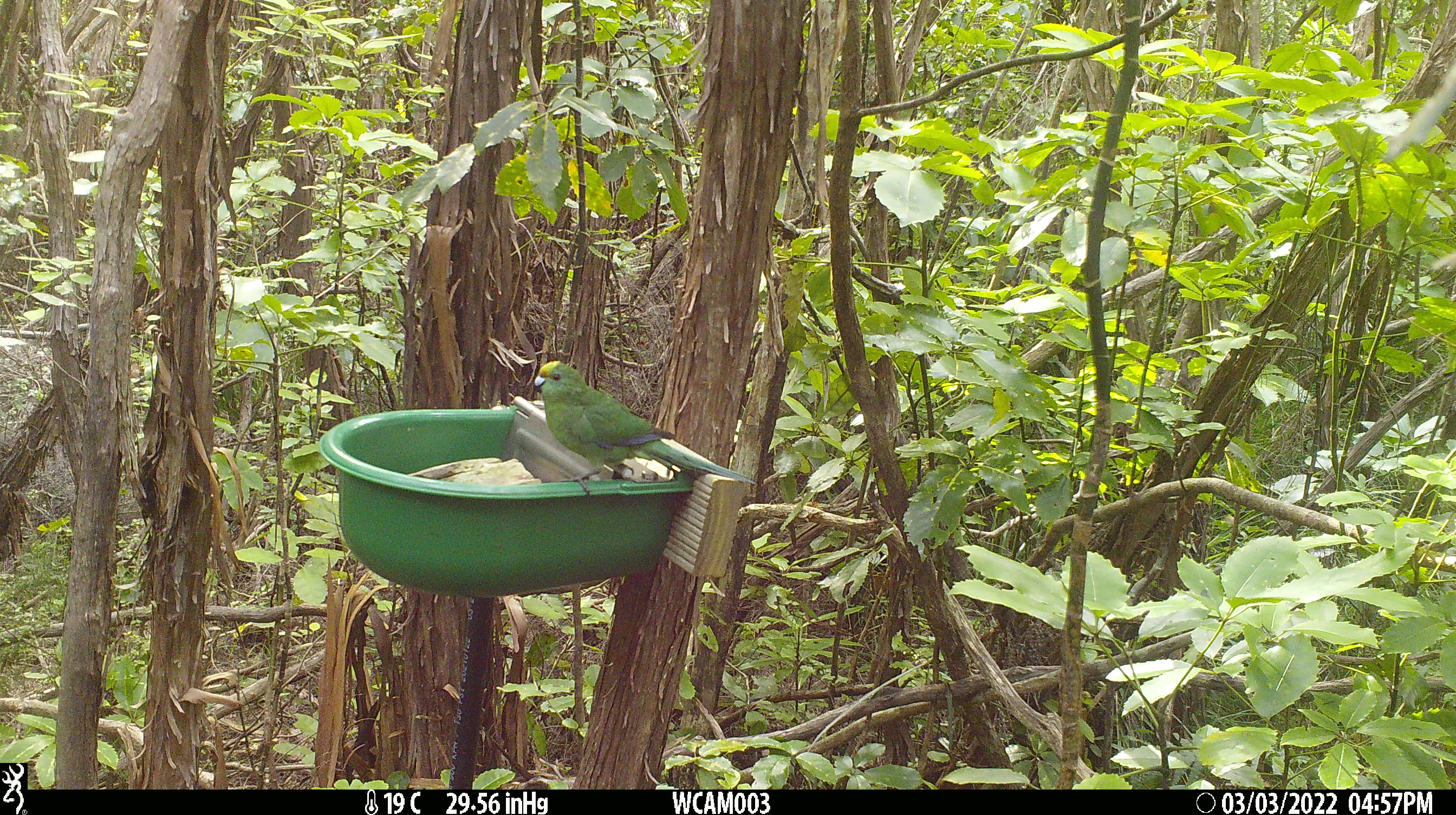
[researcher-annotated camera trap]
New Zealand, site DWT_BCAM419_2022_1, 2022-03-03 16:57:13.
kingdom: Animalia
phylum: Chordata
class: Aves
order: Psittaciformes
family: Psittaculidae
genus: Cyanoramphus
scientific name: Cyanoramphus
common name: parakeet